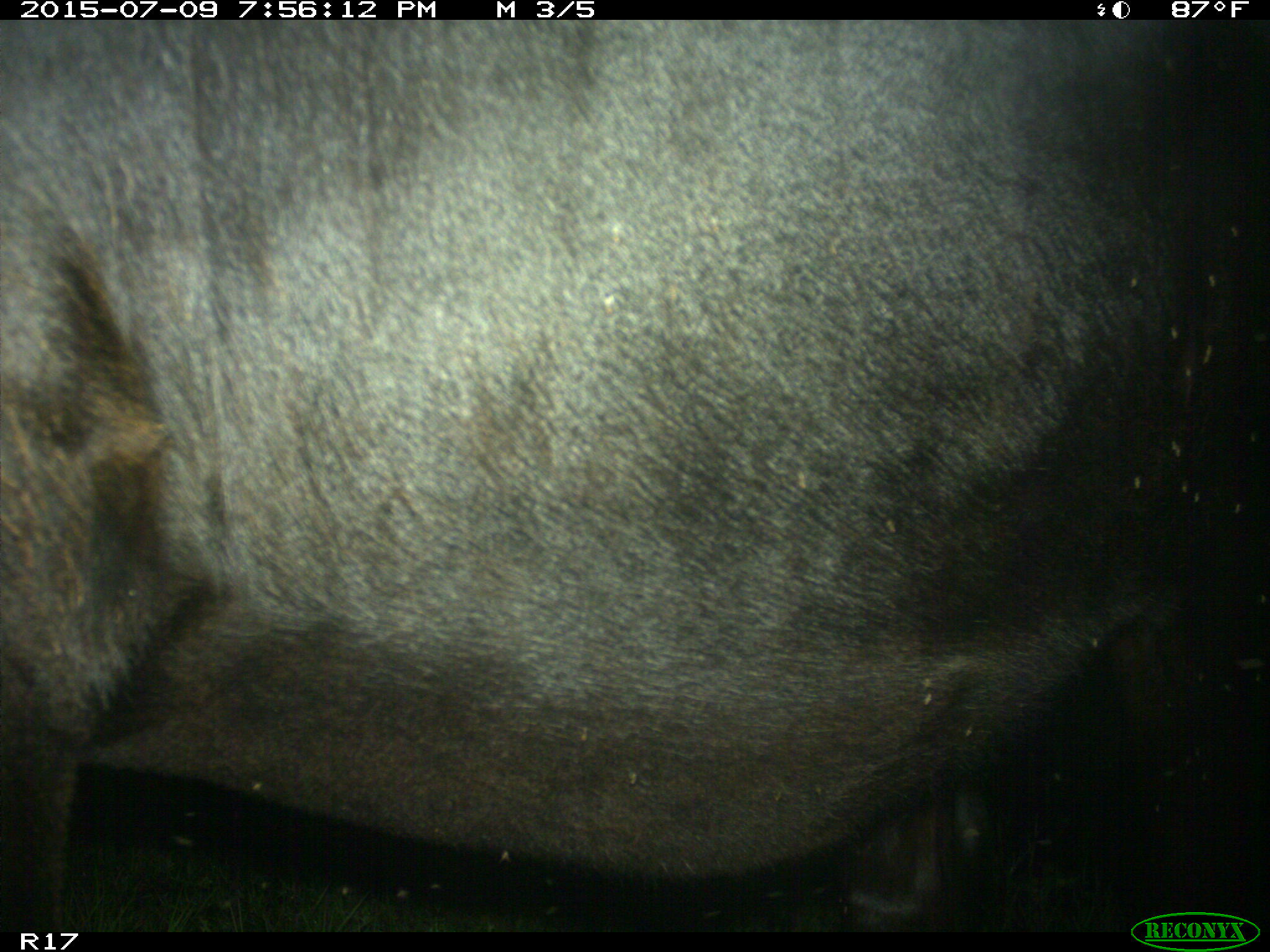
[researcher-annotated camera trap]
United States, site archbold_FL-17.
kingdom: Animalia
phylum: Chordata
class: Mammalia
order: Artiodactyla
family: Bovidae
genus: Bos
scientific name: Bos taurus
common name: domestic cow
Bos taurus (domestic cow).